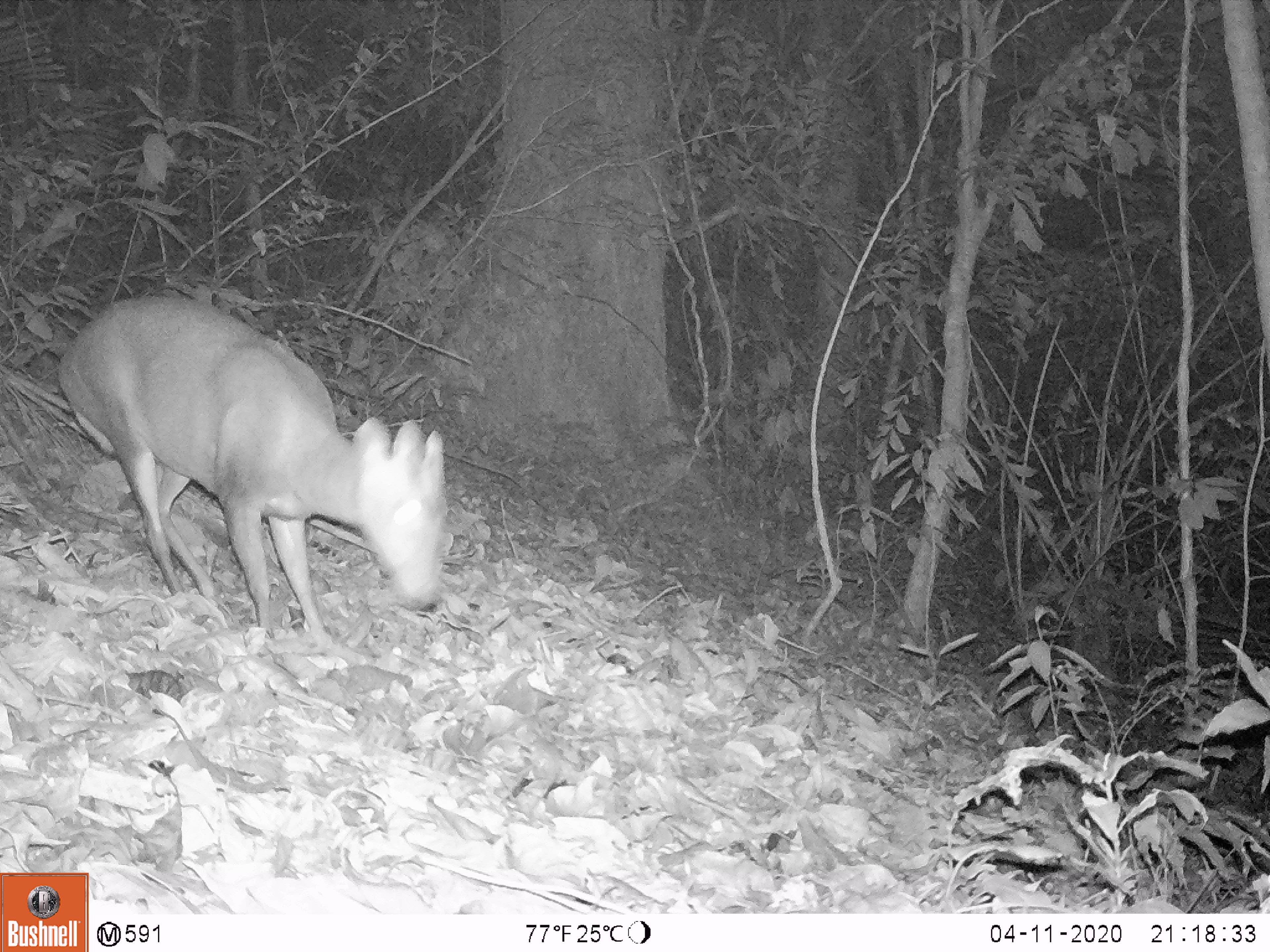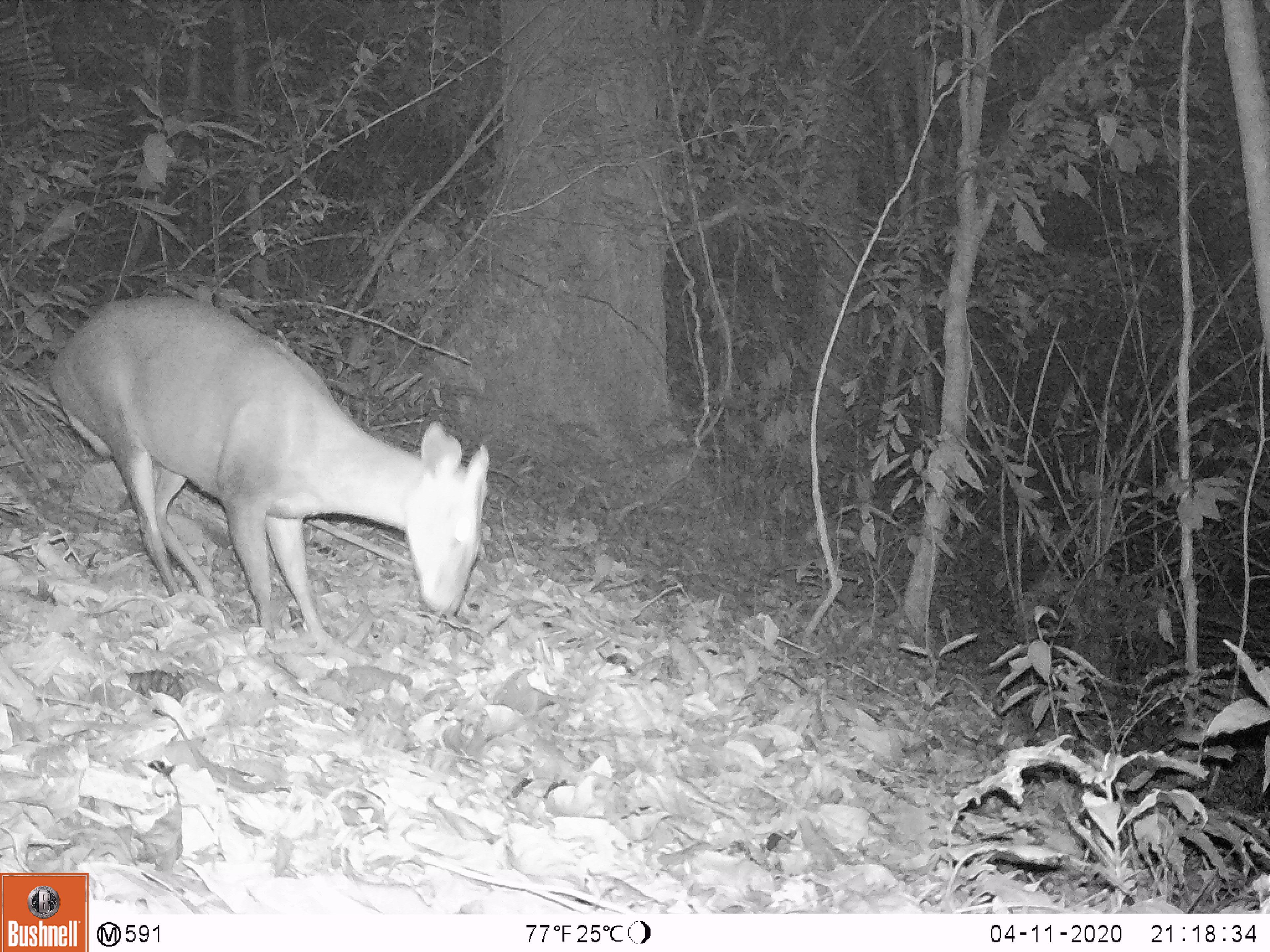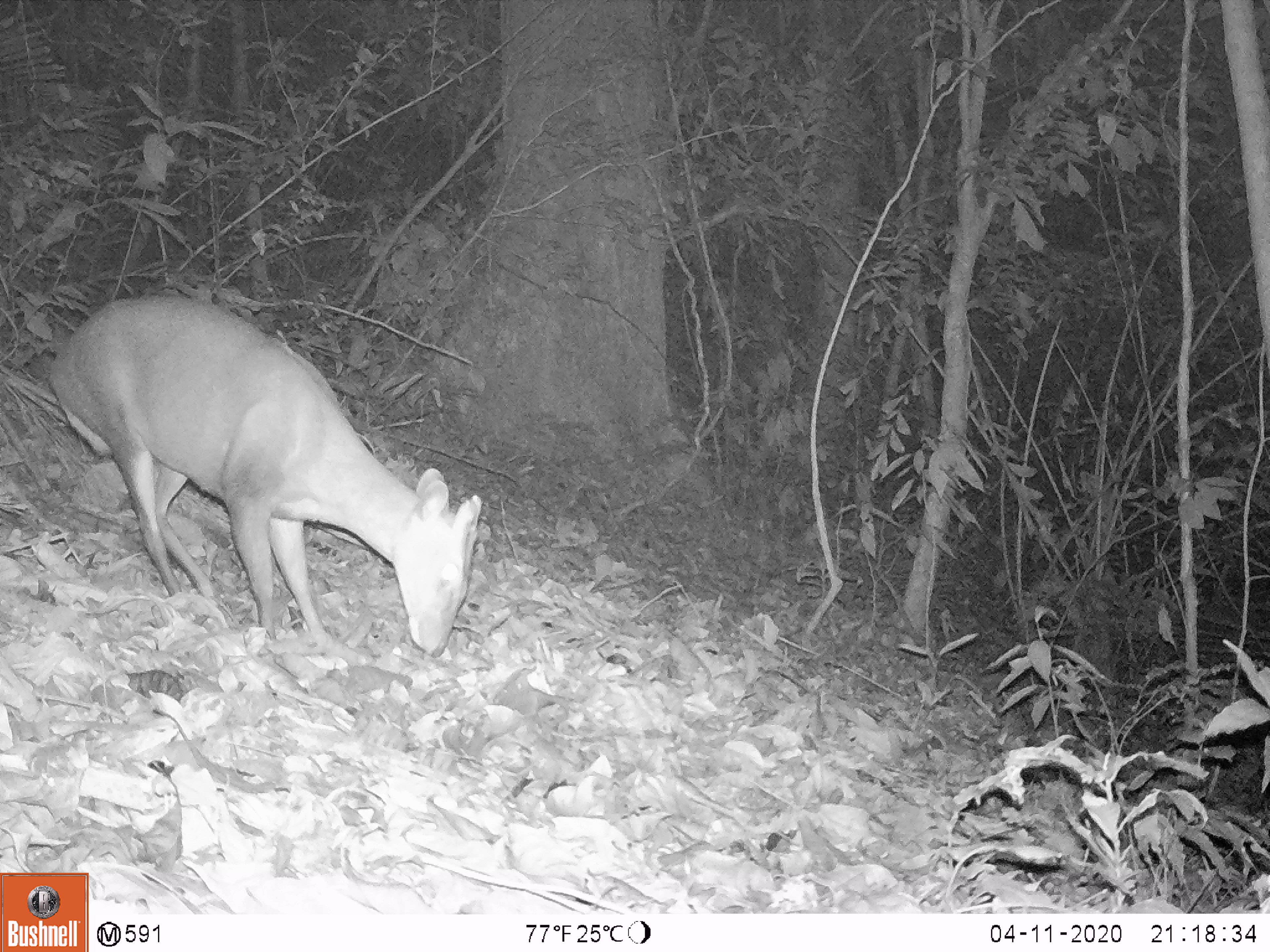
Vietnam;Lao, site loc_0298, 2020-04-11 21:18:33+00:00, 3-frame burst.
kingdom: Animalia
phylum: Chordata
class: Mammalia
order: Artiodactyla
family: Cervidae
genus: Muntiacus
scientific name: Muntiacus rooseveltorum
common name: roosevelt's muntjac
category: roosevelts muntjac group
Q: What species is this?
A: Roosevelts muntjac group (roosevelt's muntjac) (Muntiacus rooseveltorum).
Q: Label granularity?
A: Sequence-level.